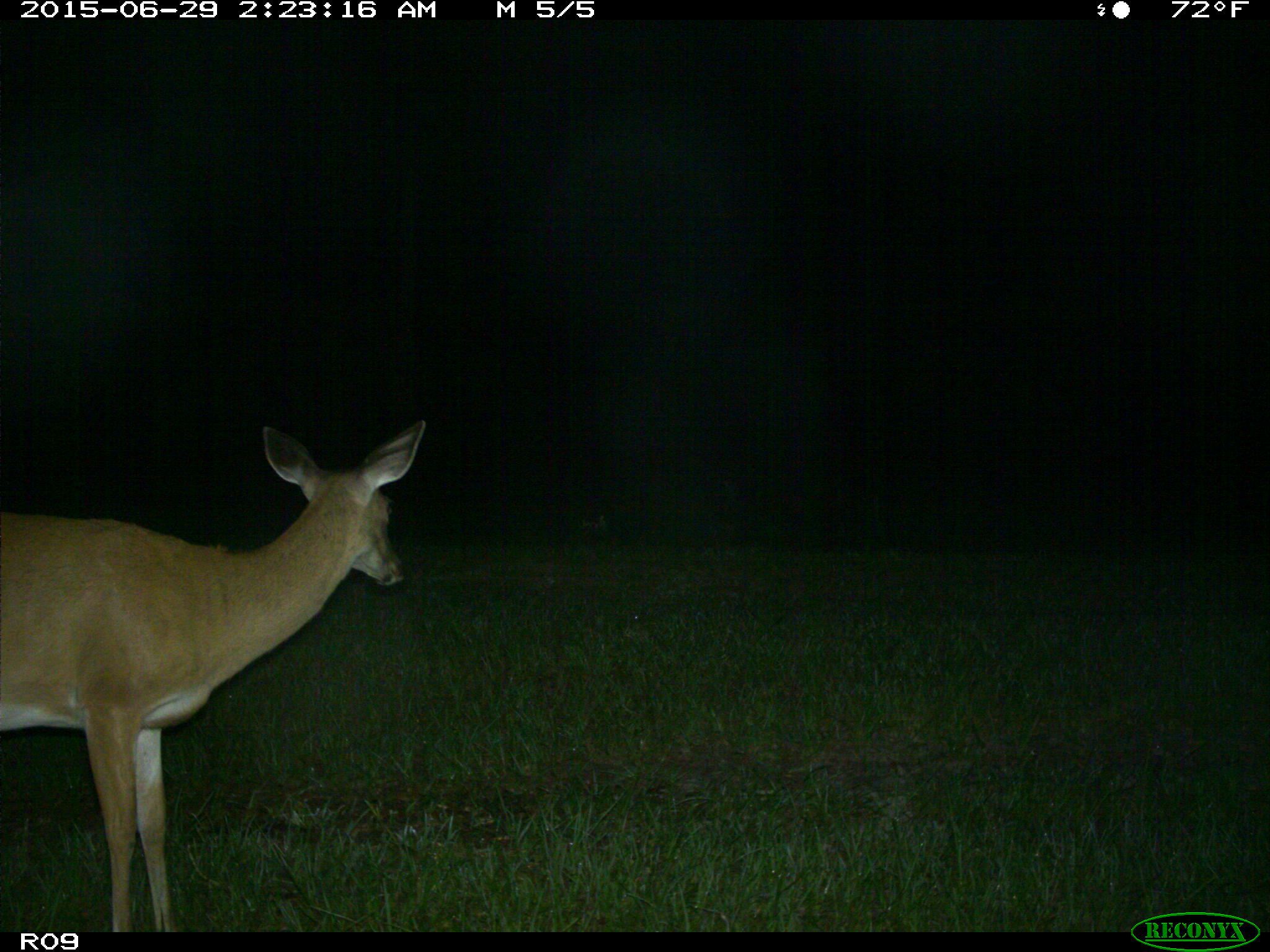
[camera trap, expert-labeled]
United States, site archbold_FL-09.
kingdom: Animalia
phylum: Chordata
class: Mammalia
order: Artiodactyla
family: Cervidae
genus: Odocoileus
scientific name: Odocoileus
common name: deer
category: unidentified deer